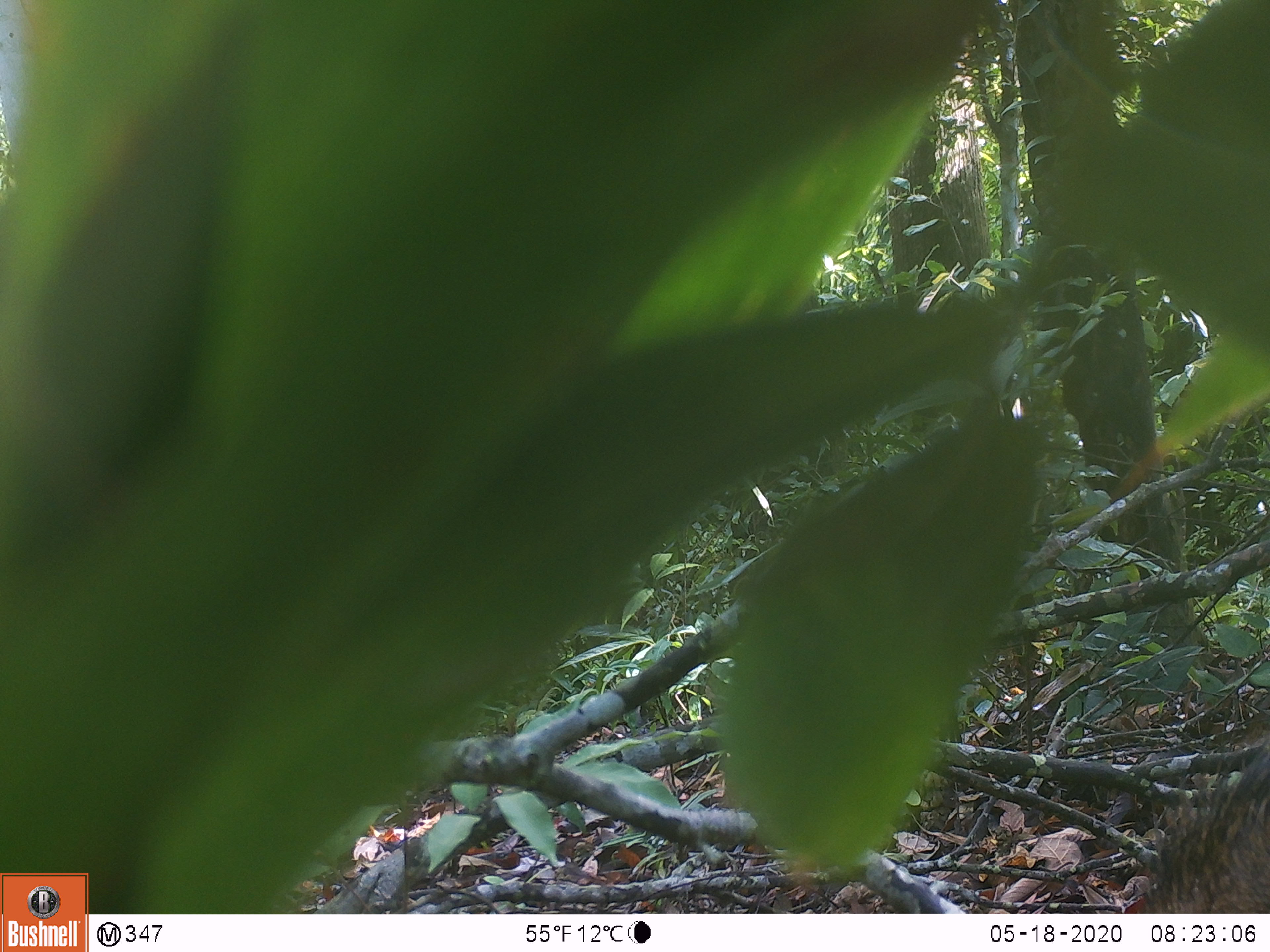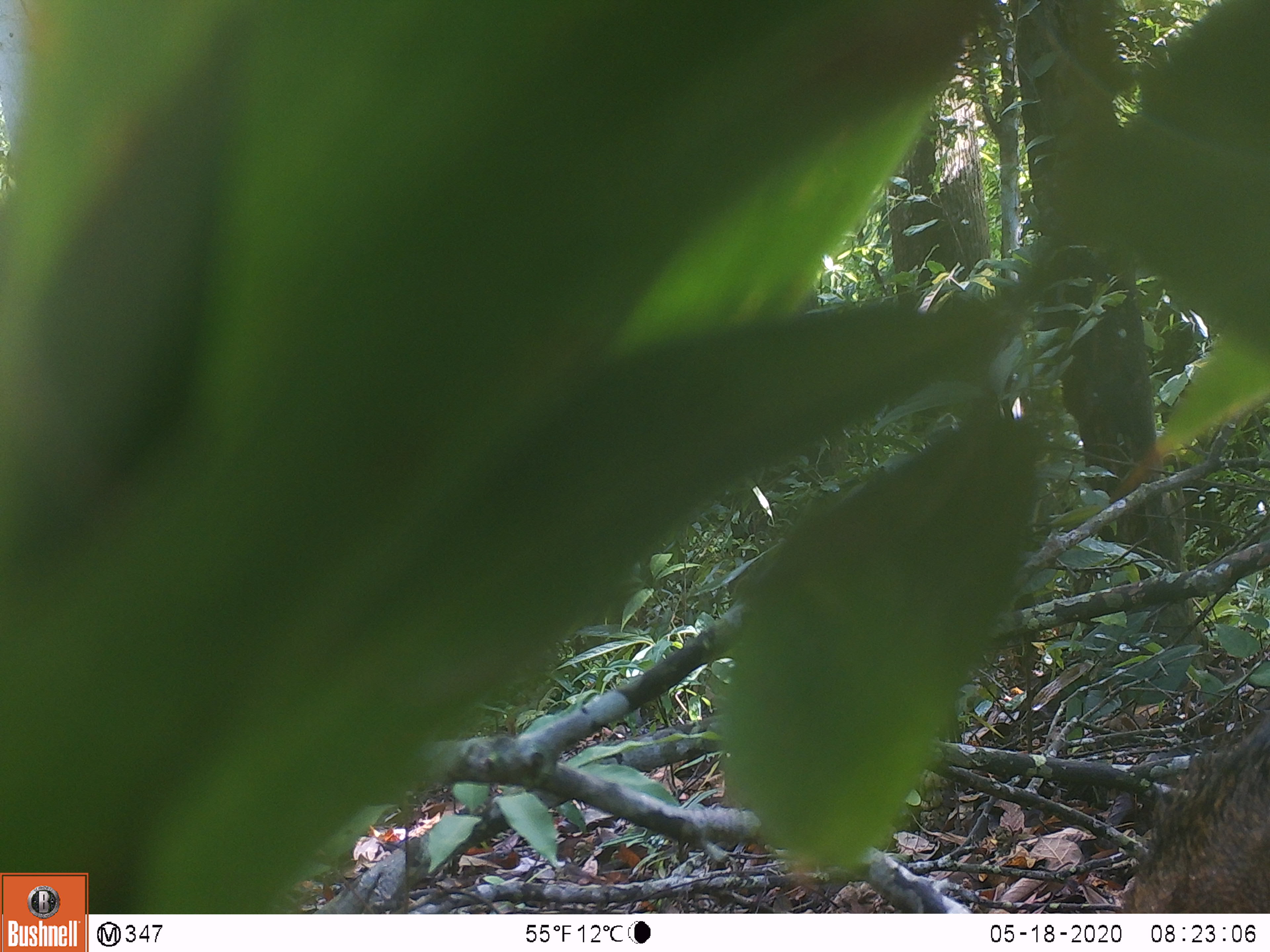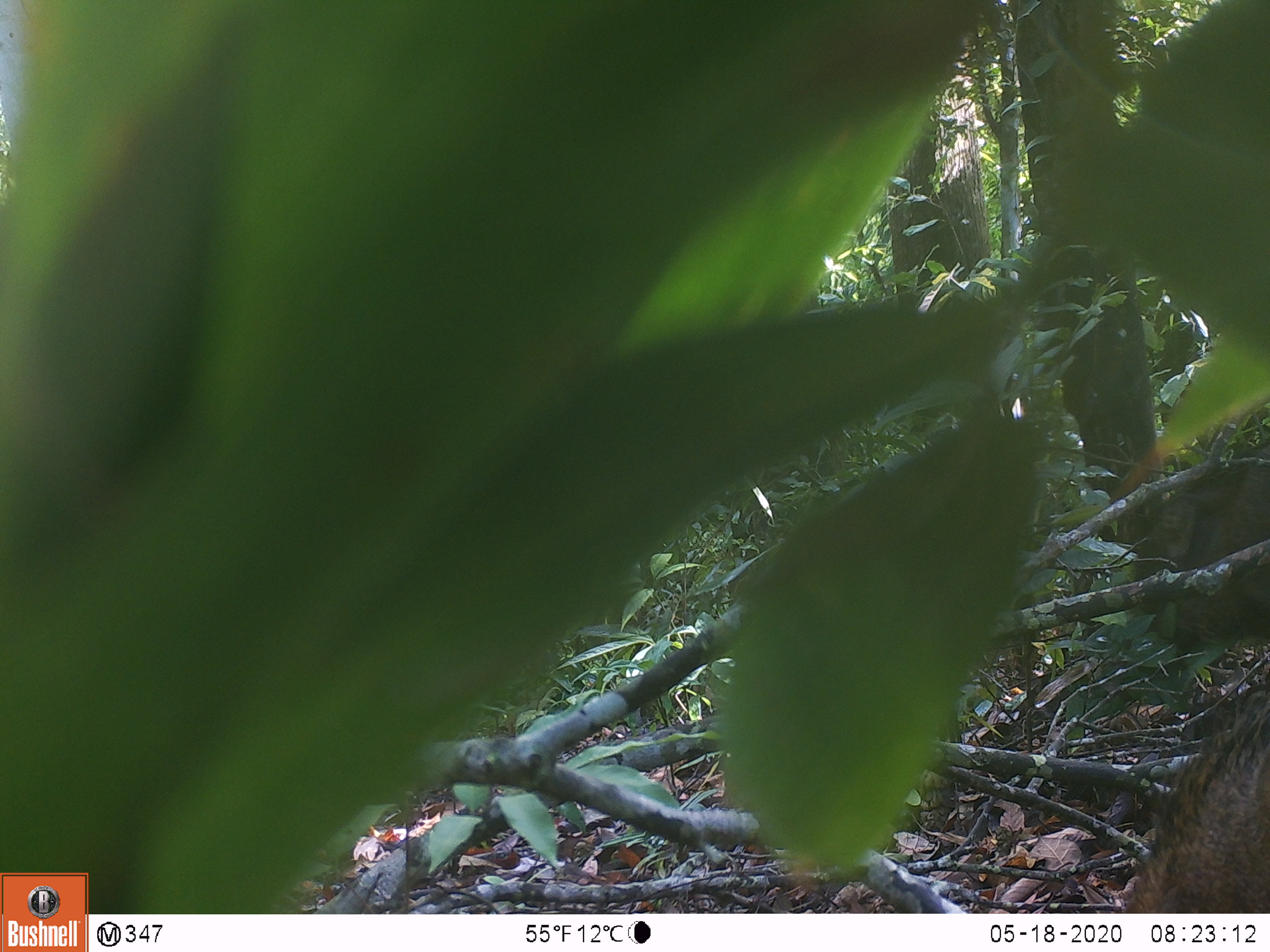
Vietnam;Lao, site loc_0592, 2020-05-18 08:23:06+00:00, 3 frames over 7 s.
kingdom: Animalia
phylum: Chordata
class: Mammalia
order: Artiodactyla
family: Suidae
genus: Sus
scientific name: Sus scrofa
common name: eurasian wild pig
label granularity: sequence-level